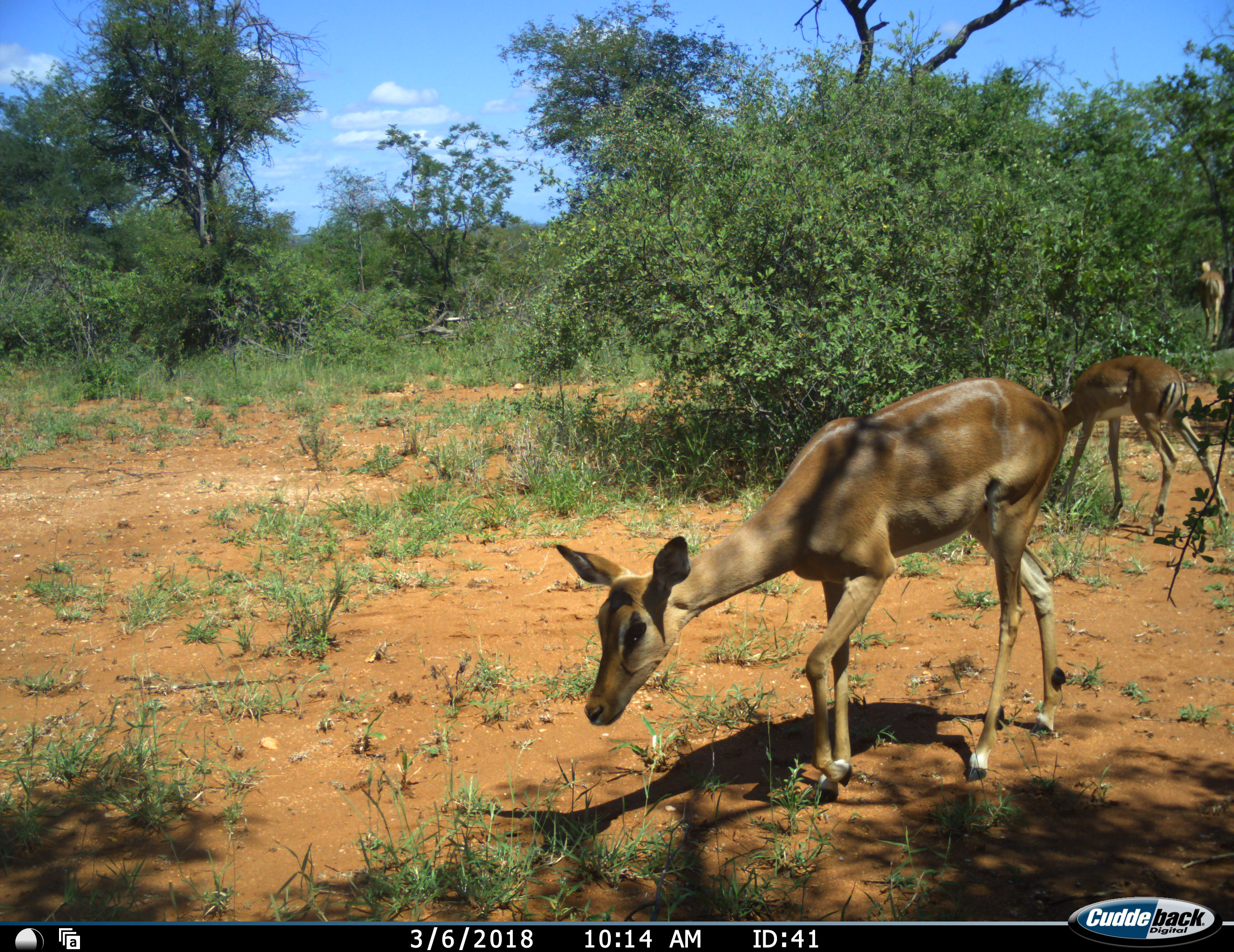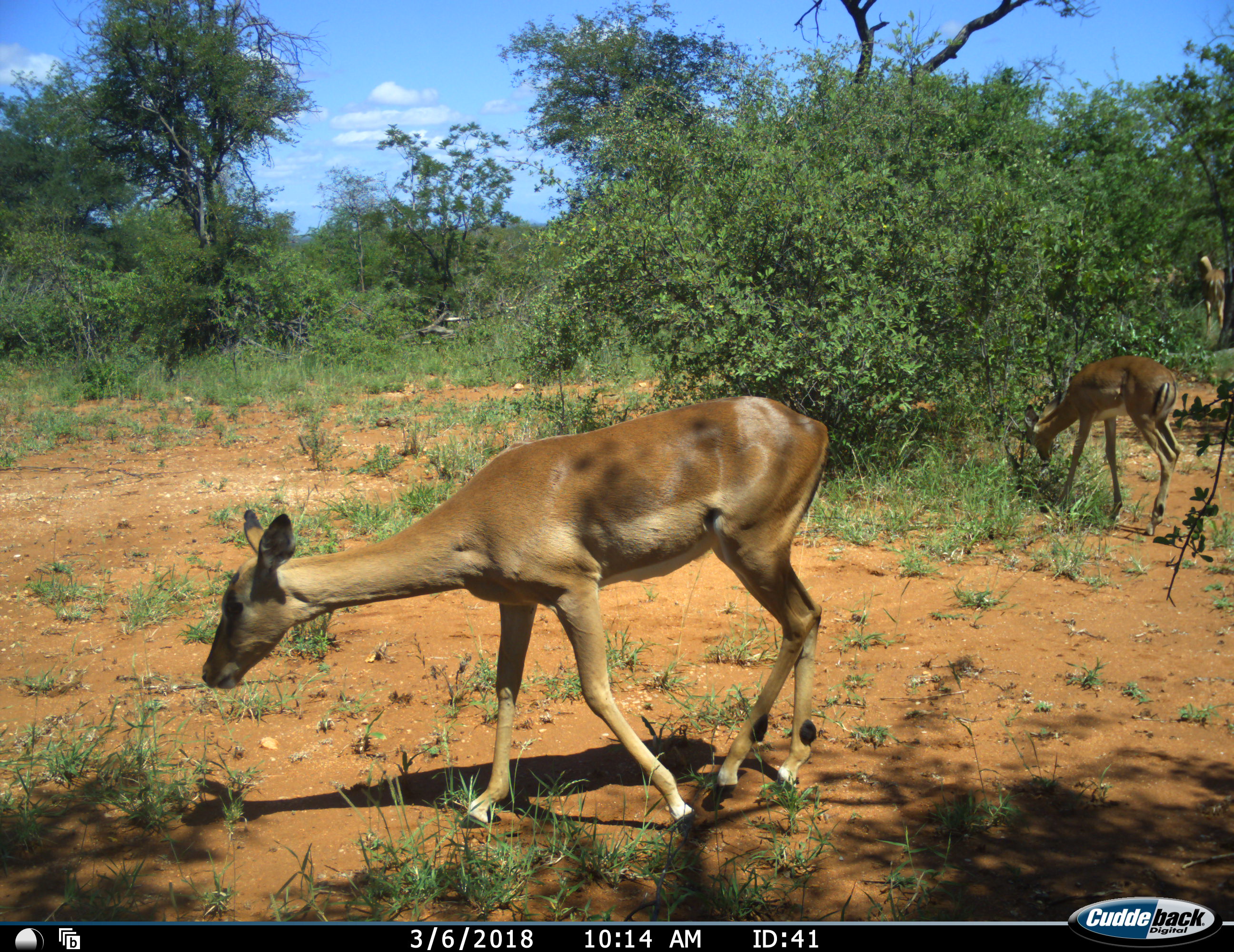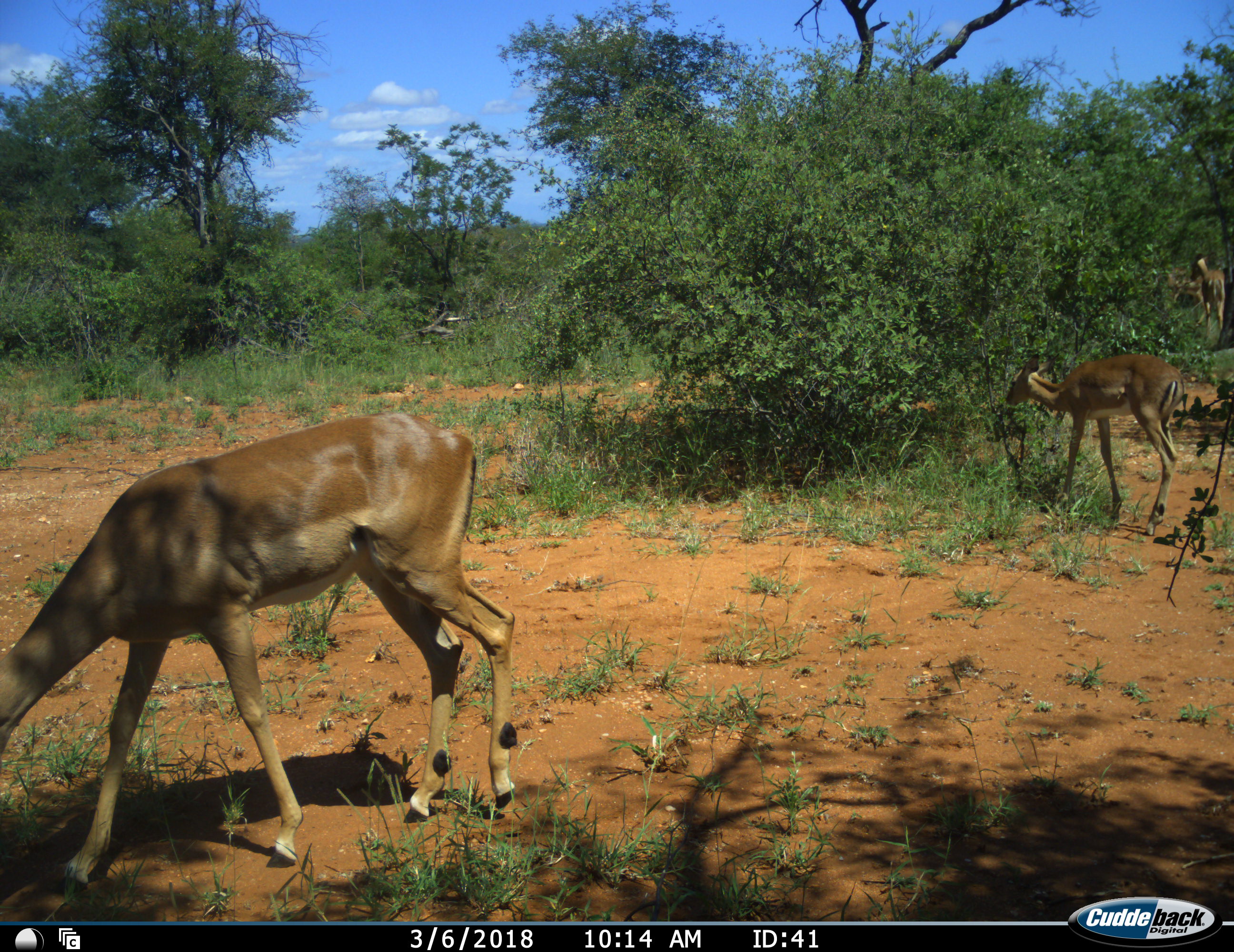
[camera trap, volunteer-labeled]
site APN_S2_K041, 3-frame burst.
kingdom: Animalia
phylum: Chordata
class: Mammalia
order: Artiodactyla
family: Bovidae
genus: Aepyceros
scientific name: Aepyceros melampus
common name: impala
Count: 4.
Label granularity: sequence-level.